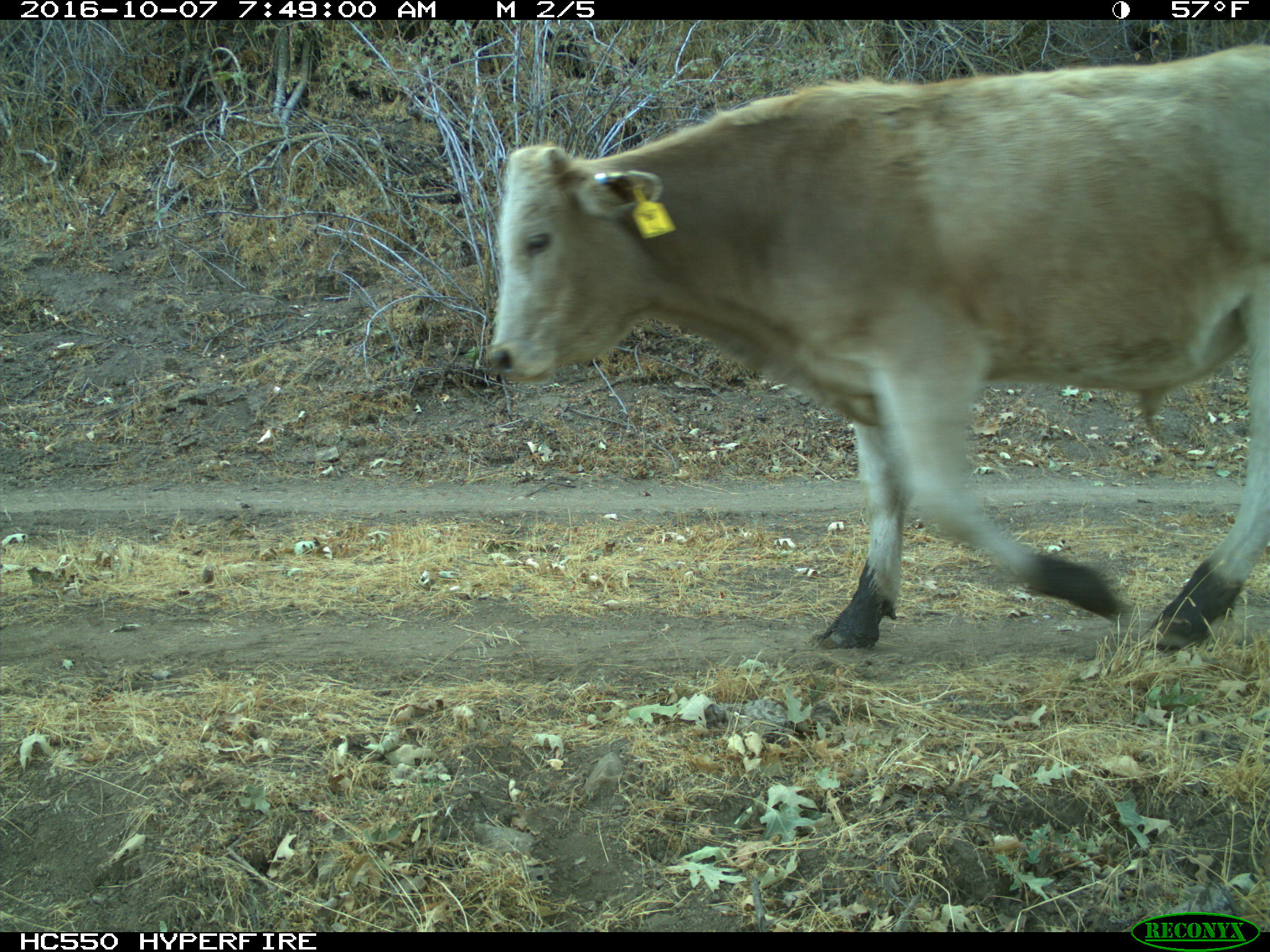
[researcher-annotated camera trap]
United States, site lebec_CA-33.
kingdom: Animalia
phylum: Chordata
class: Mammalia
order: Artiodactyla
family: Bovidae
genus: Bos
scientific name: Bos taurus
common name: domestic cow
Bos taurus (domestic cow).